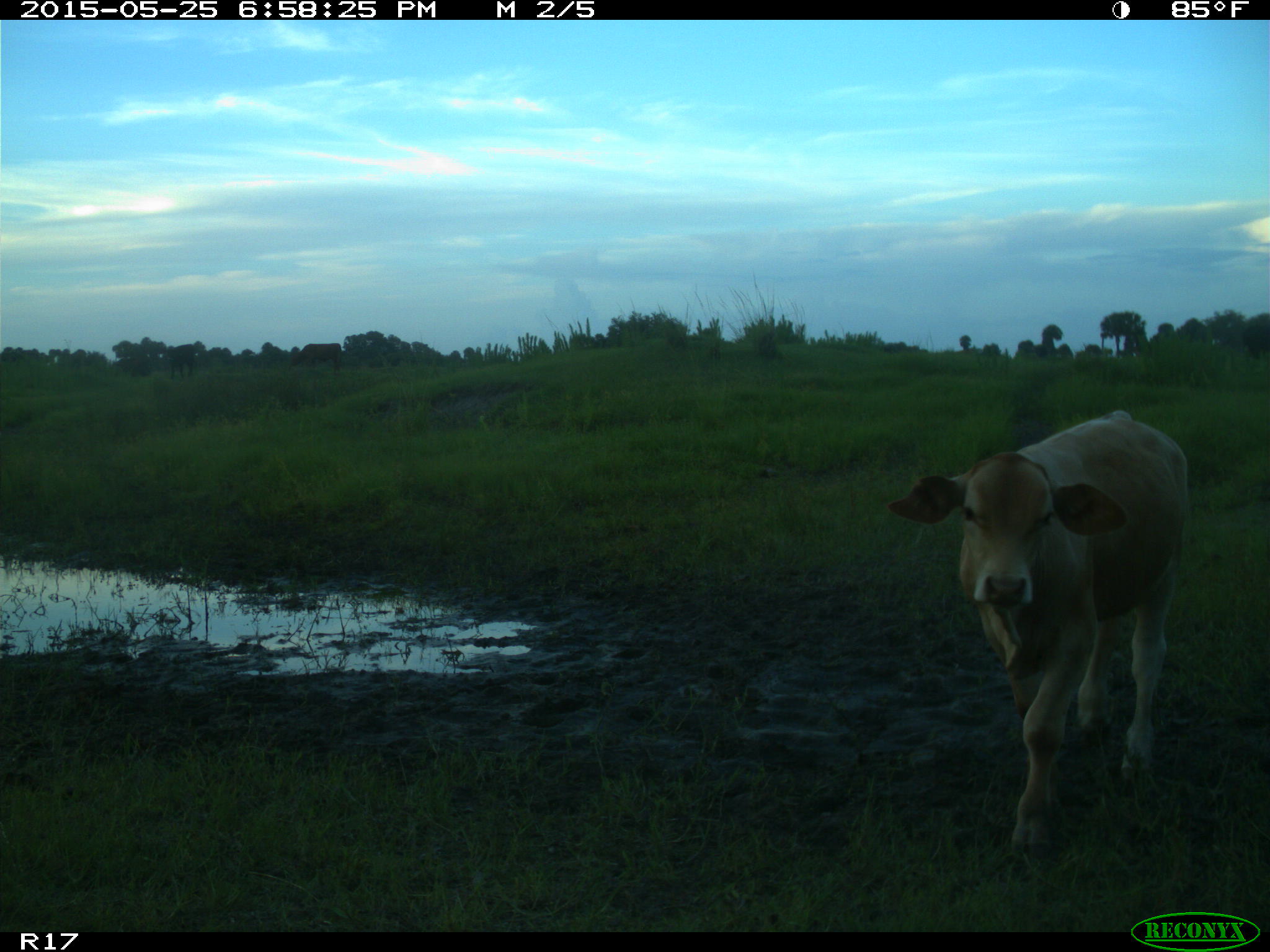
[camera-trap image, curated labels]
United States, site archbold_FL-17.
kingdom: Animalia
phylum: Chordata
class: Mammalia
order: Artiodactyla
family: Bovidae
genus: Bos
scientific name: Bos taurus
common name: domestic cow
Bos taurus (domestic cow).